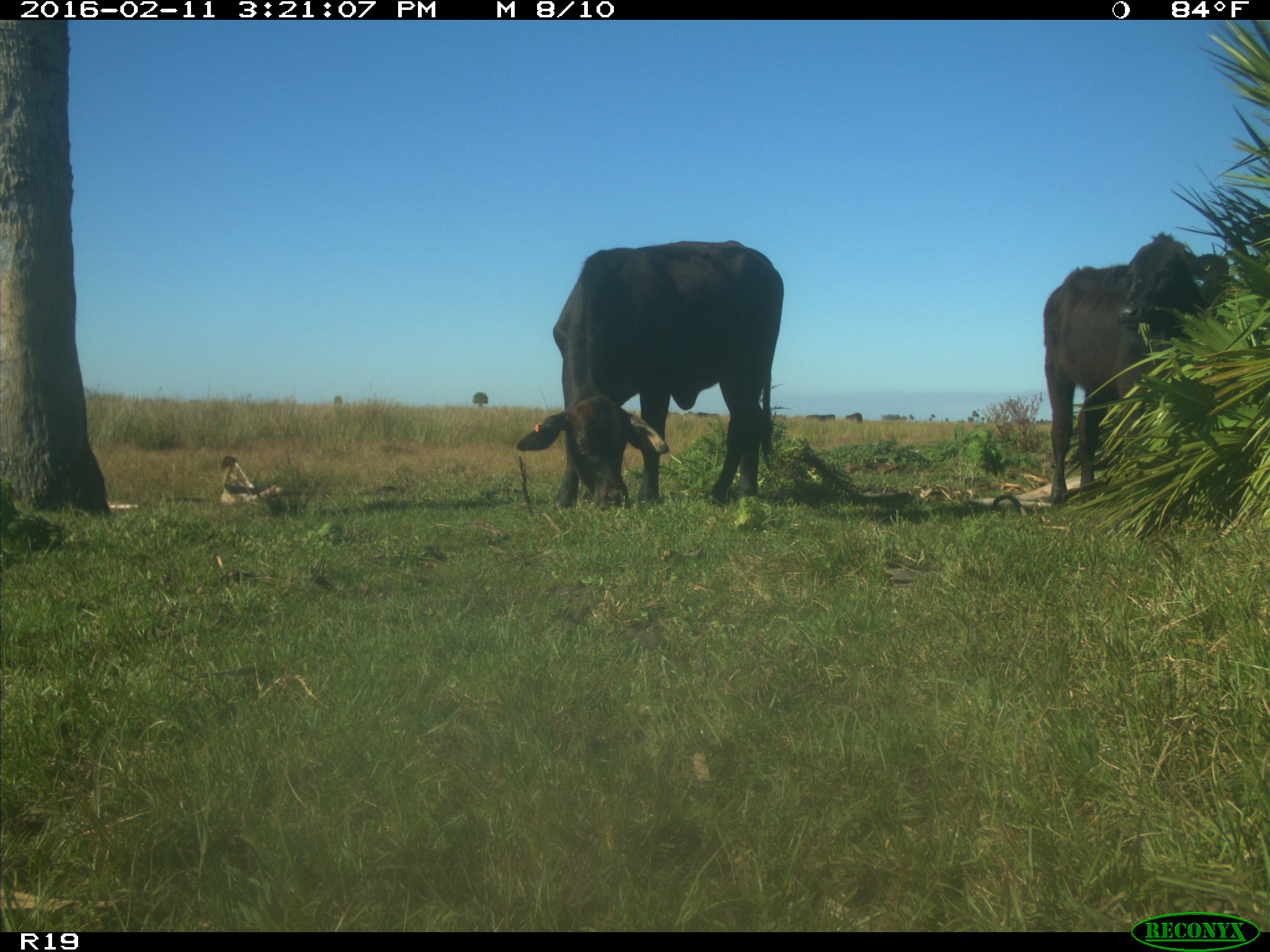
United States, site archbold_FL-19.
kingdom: Animalia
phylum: Chordata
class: Mammalia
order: Artiodactyla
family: Bovidae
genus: Bos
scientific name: Bos taurus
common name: domestic cow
Bos taurus (domestic cow).